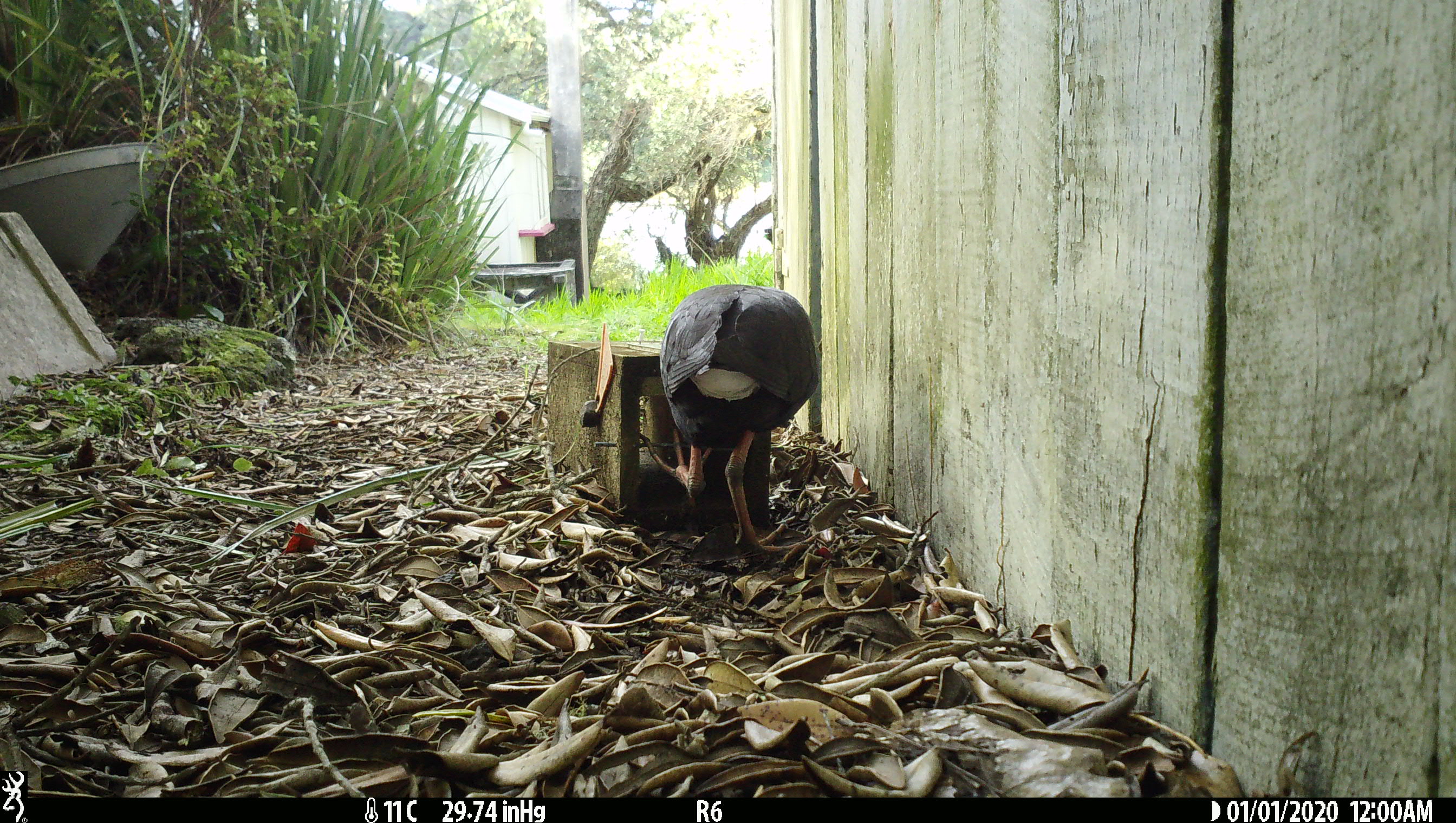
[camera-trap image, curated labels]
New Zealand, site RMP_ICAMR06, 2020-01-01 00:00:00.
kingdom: Animalia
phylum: Chordata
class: Aves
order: Gruiformes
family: Rallidae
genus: Porphyrio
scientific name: Porphyrio melanotus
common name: australasian swamphen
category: pukeko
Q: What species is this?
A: Pukeko (australasian swamphen) (Porphyrio melanotus).